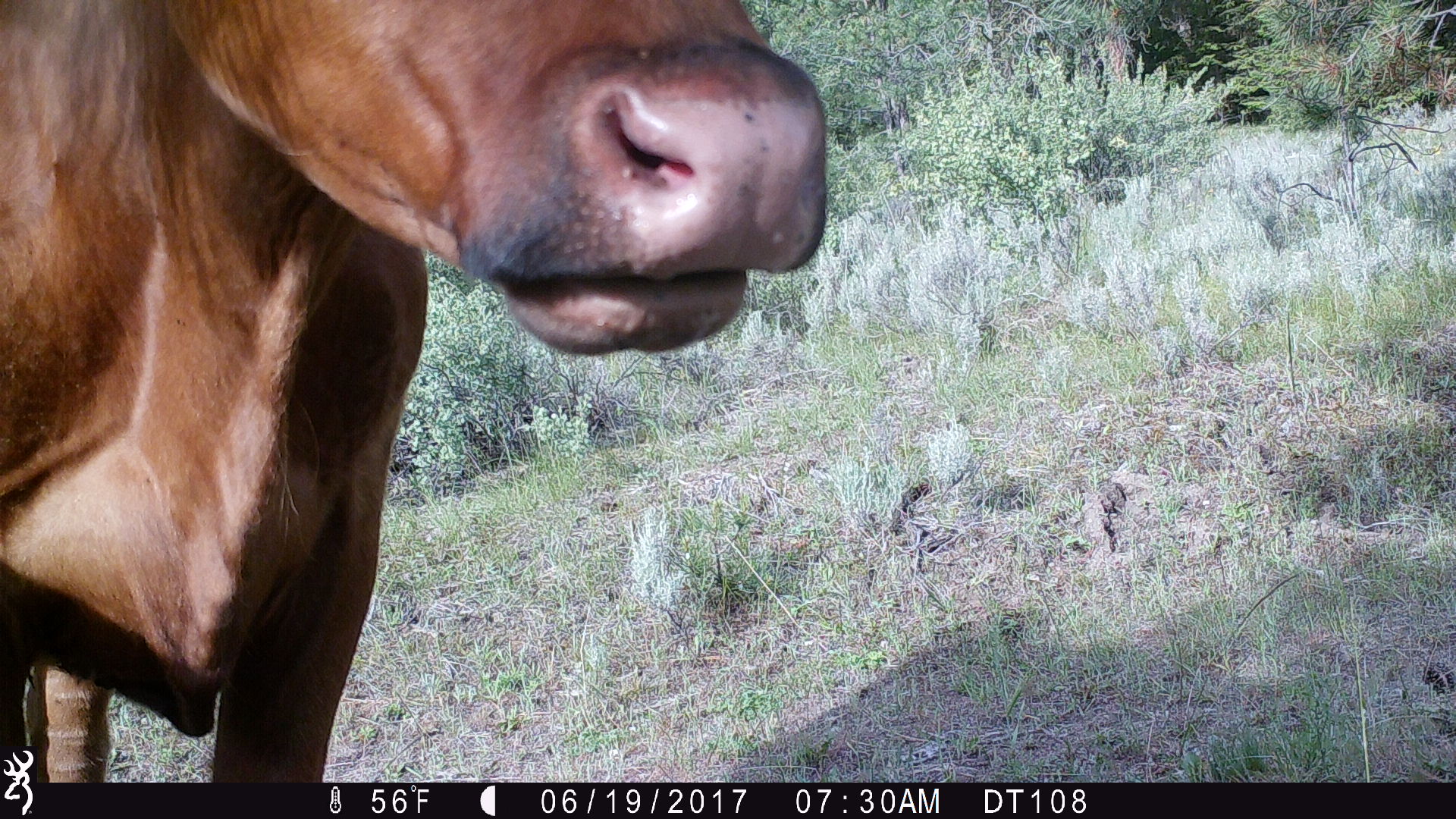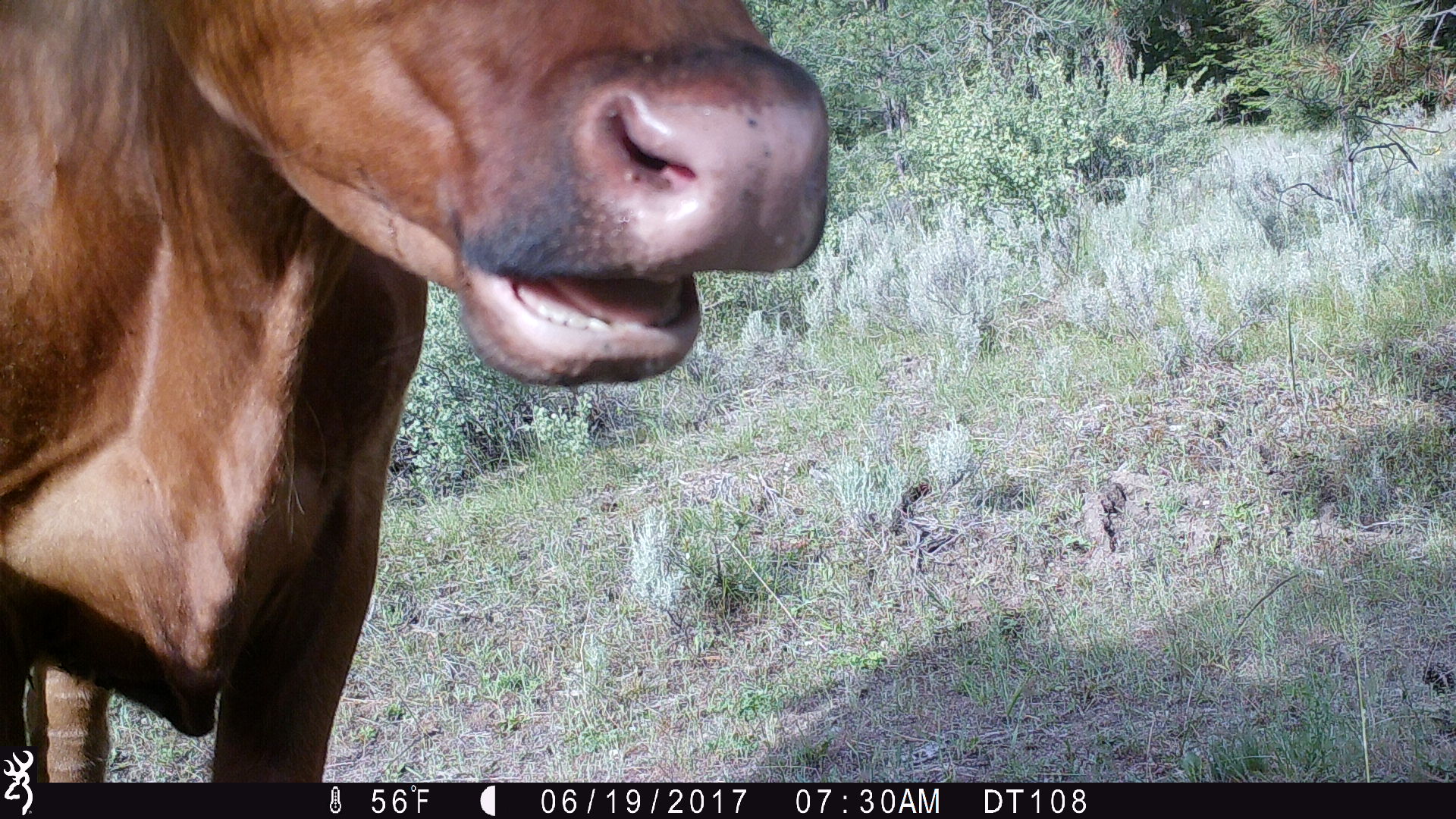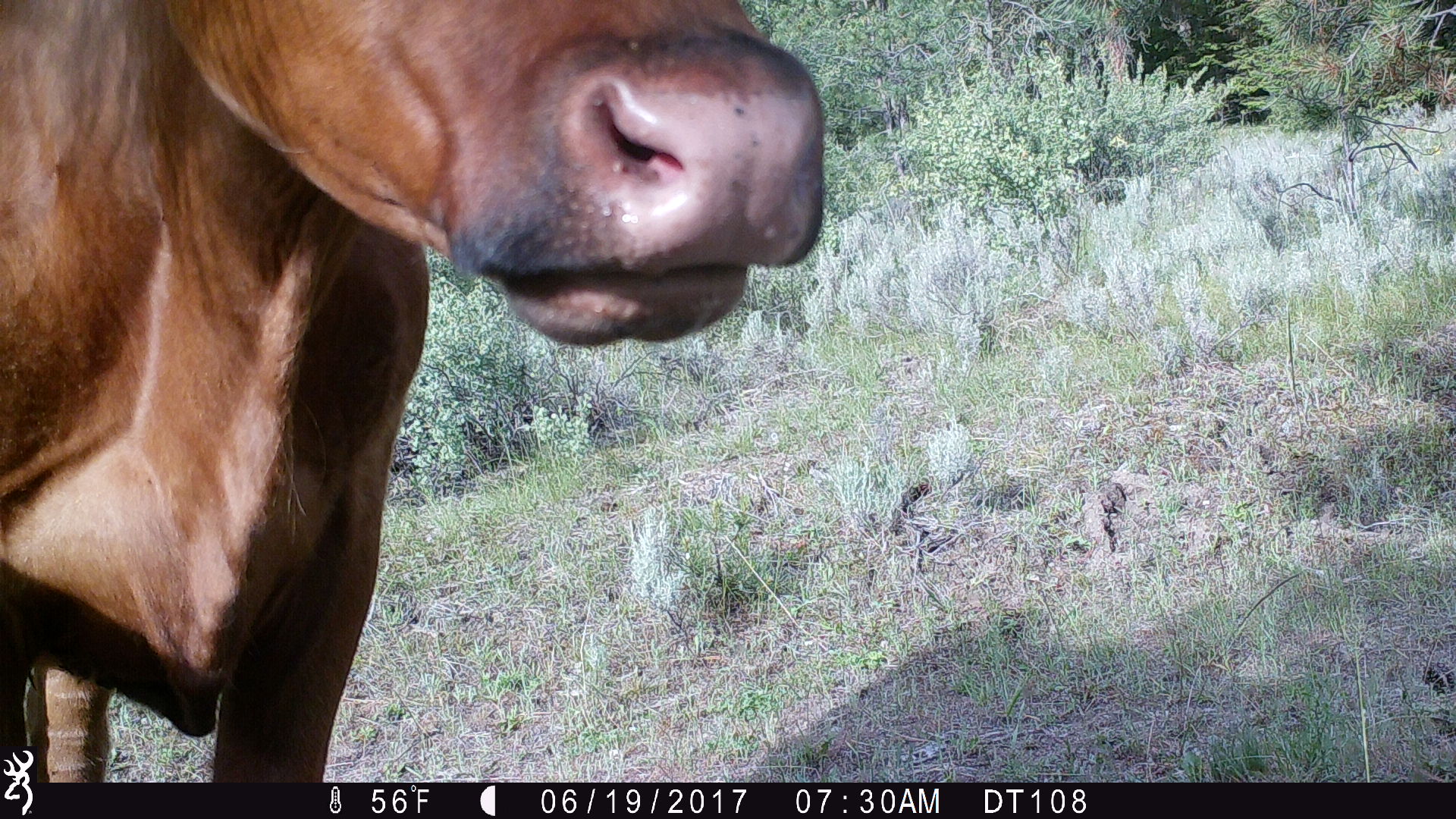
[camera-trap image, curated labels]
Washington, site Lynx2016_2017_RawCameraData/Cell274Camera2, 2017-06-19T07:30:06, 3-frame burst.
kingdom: Animalia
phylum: Chordata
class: Mammalia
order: Artiodactyla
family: Bovidae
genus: Bos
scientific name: Bos taurus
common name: domestic cattle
Domestic cattle (Bos taurus). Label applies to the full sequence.